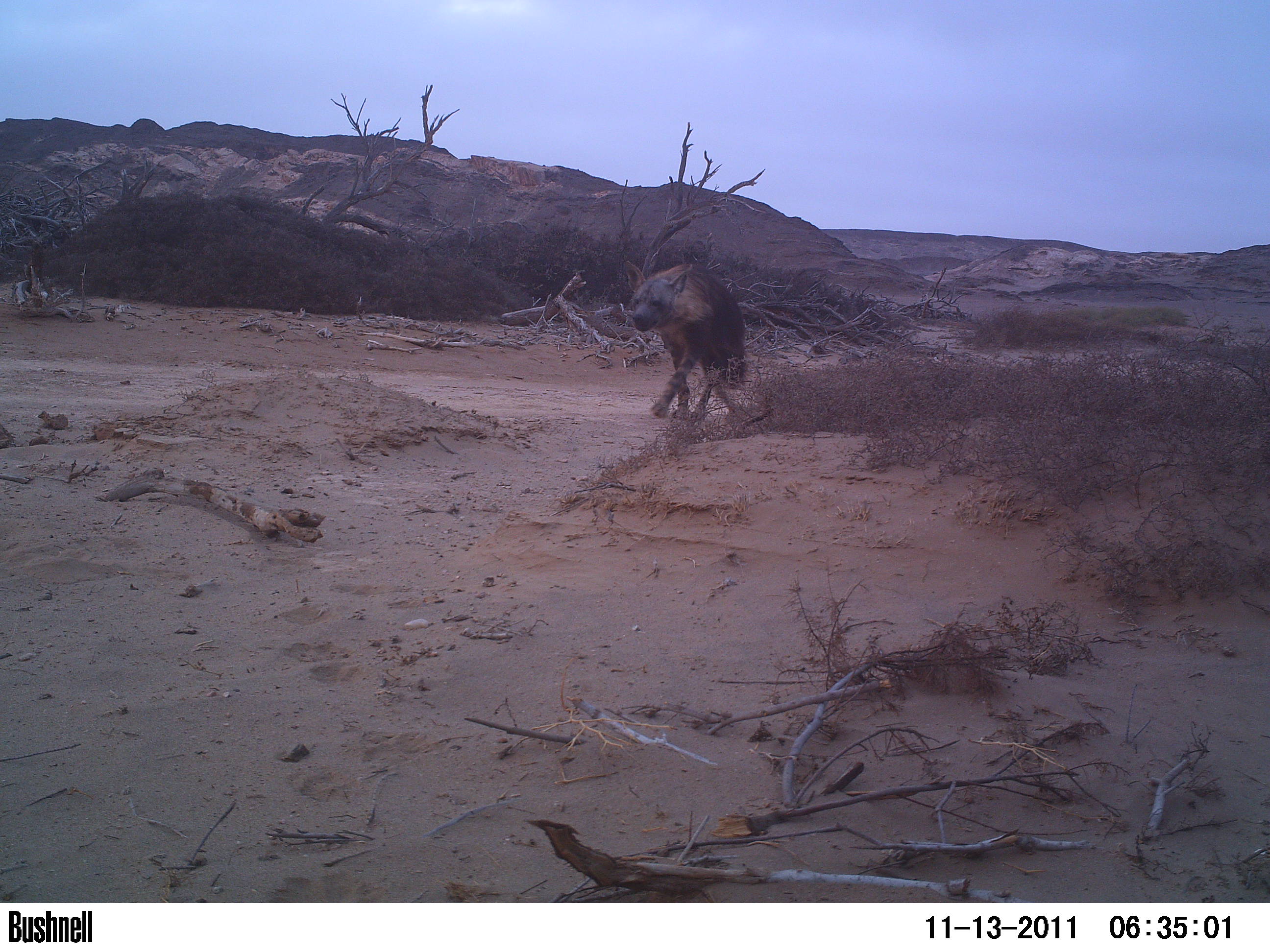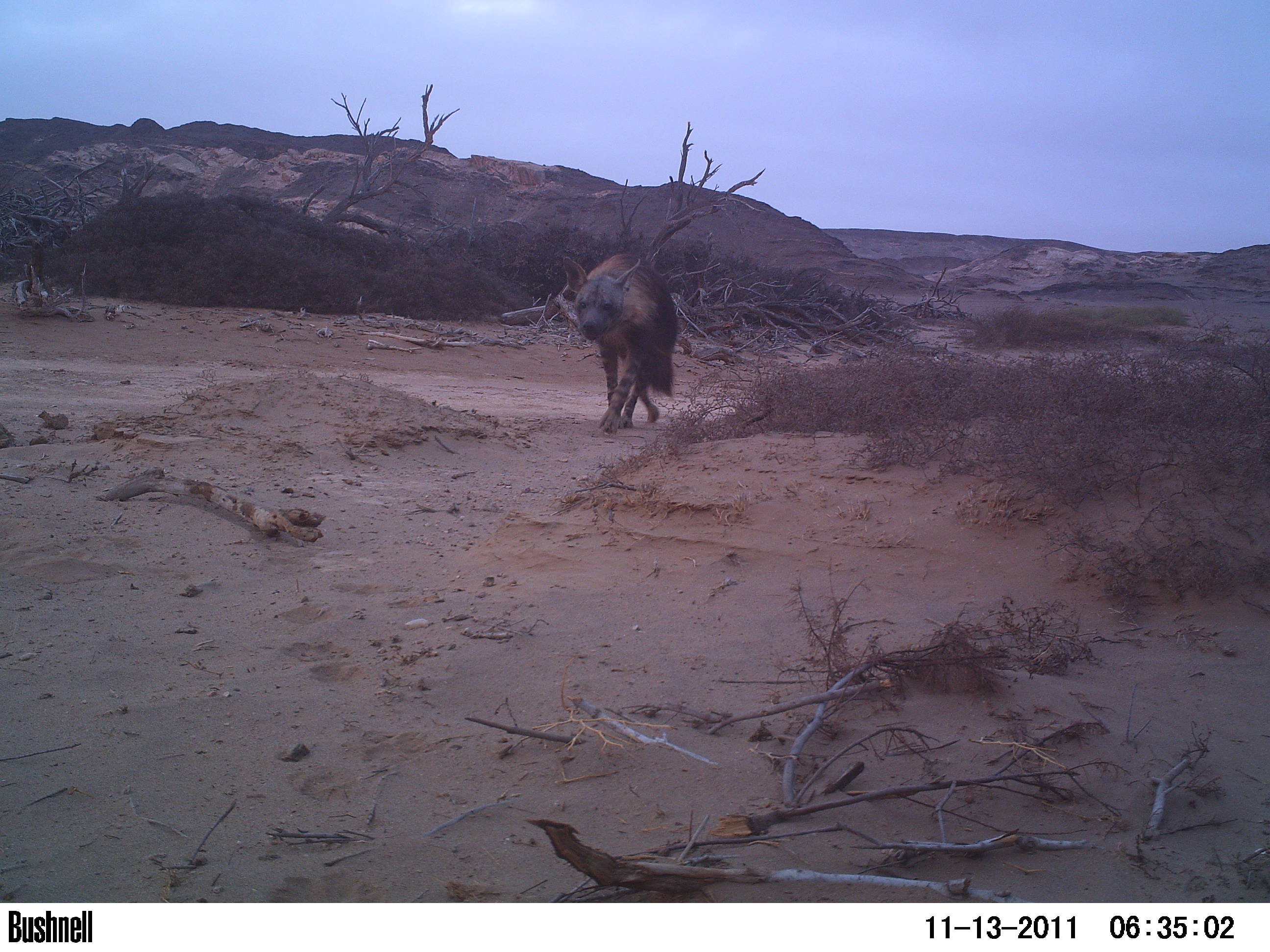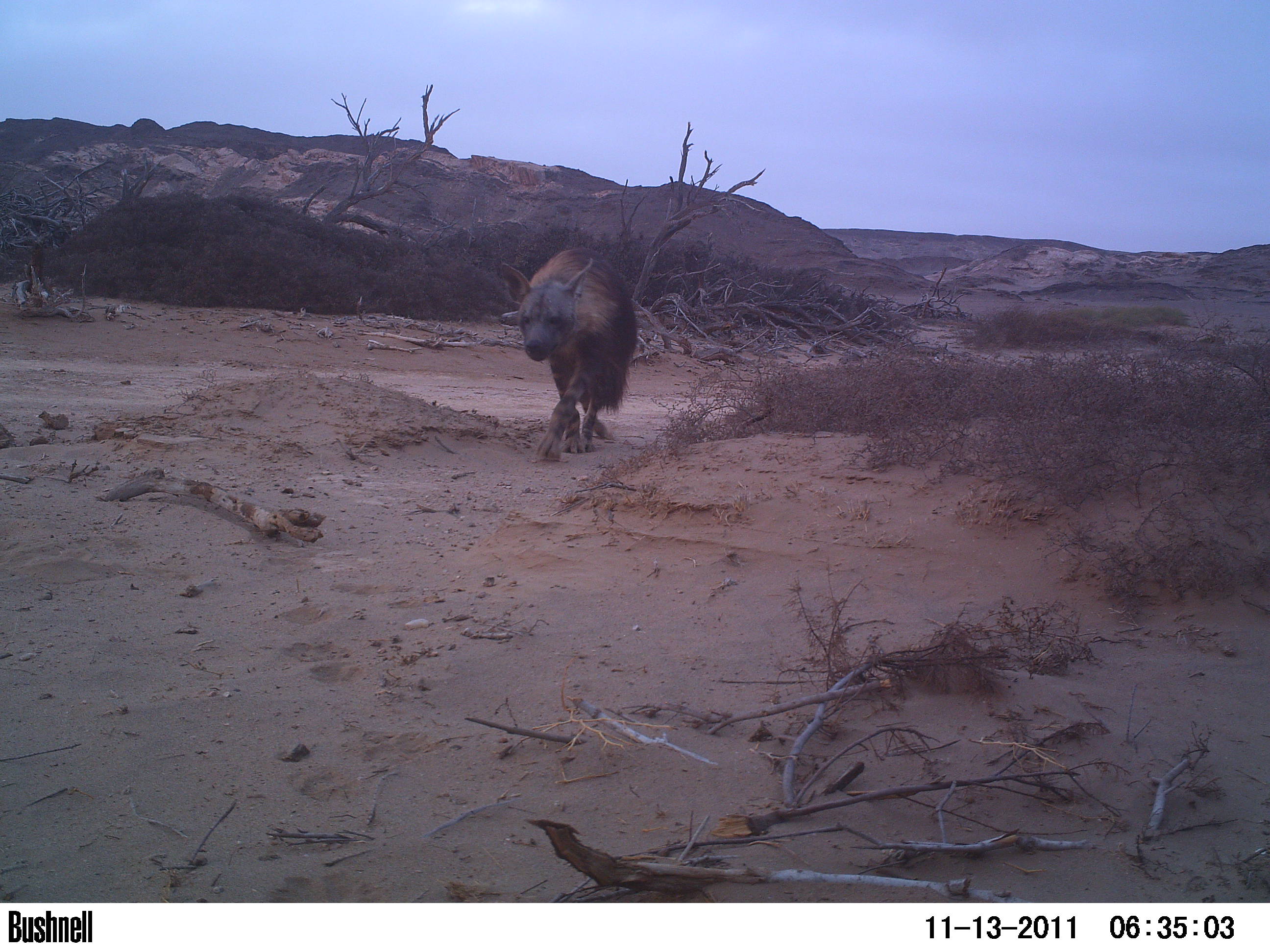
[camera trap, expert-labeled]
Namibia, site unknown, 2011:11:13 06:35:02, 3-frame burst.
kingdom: Animalia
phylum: Chordata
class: Mammalia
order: Carnivora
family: Hyaenidae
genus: Parahyaena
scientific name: Parahyaena brunnea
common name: brown hyena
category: hyaena brunnea